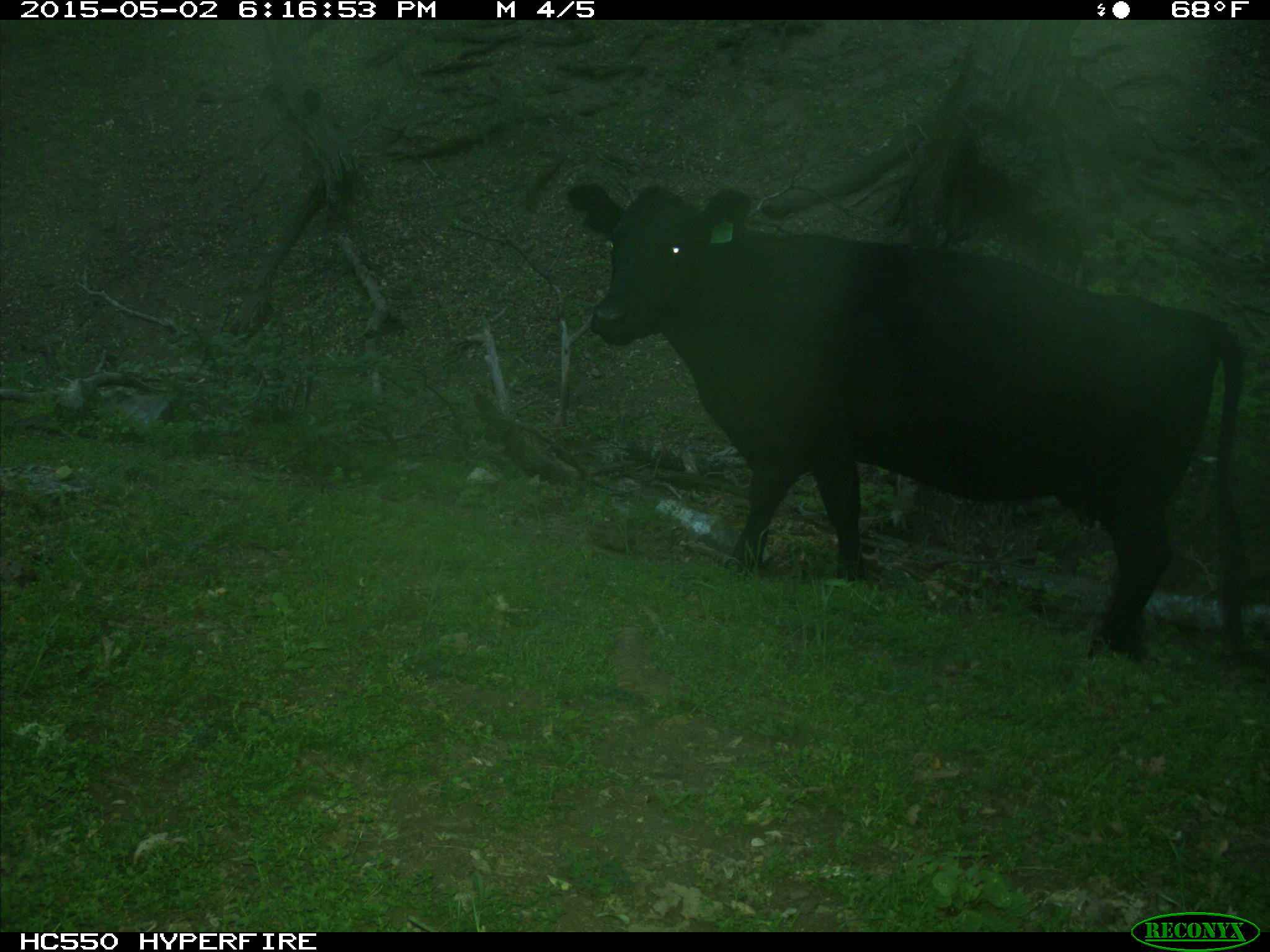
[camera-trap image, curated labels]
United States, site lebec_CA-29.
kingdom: Animalia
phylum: Chordata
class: Mammalia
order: Artiodactyla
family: Bovidae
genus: Bos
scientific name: Bos taurus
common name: domestic cow